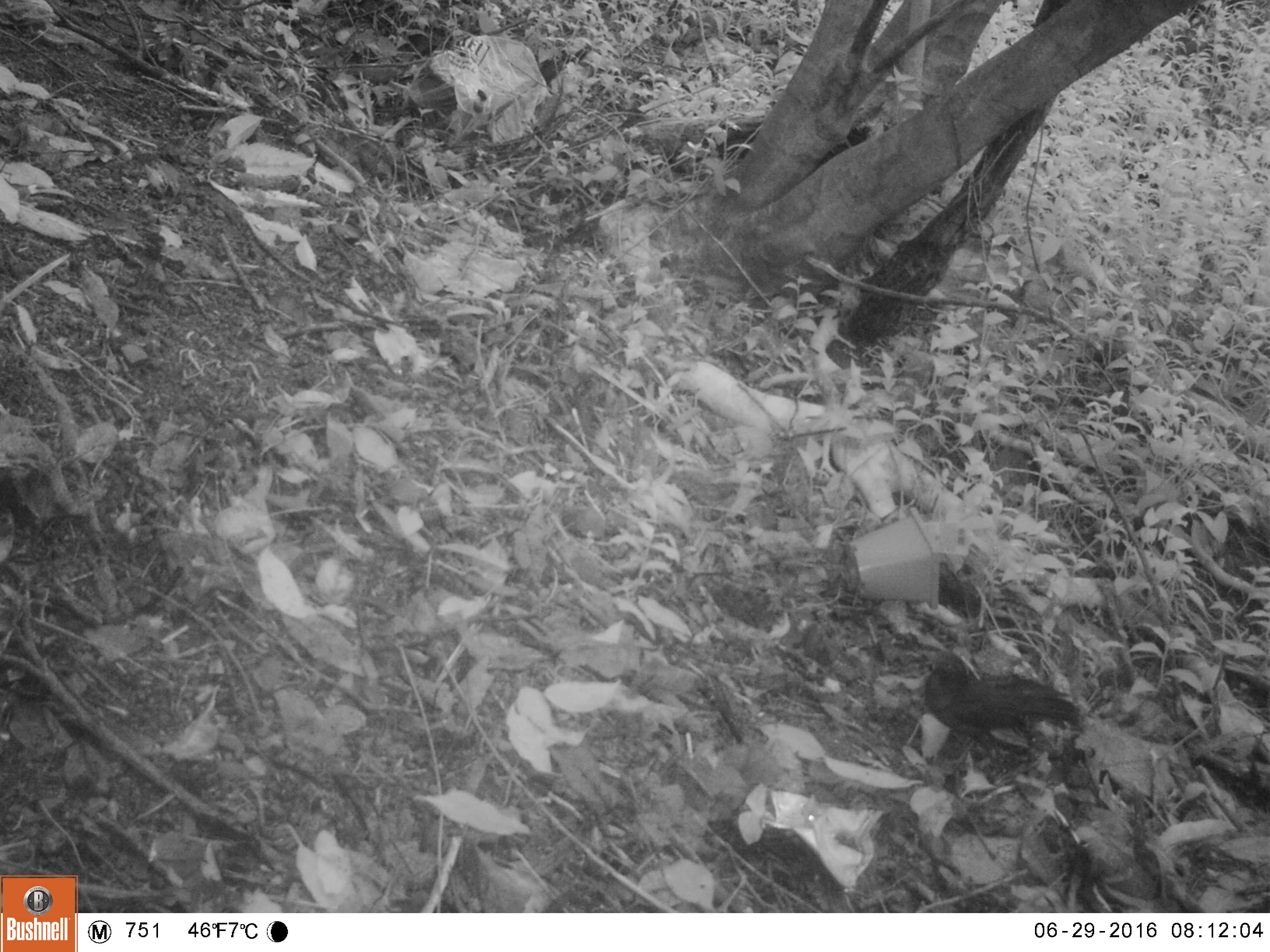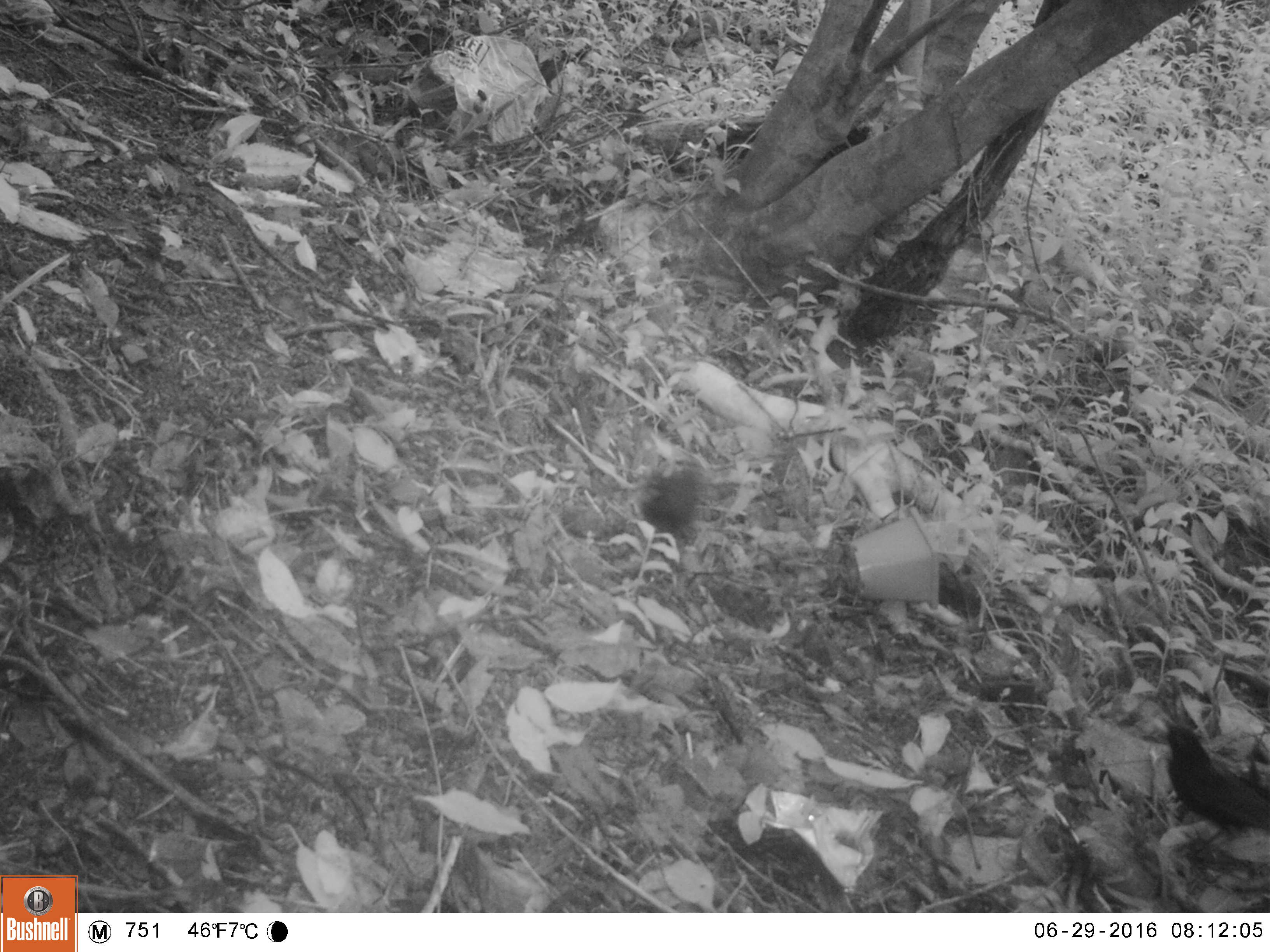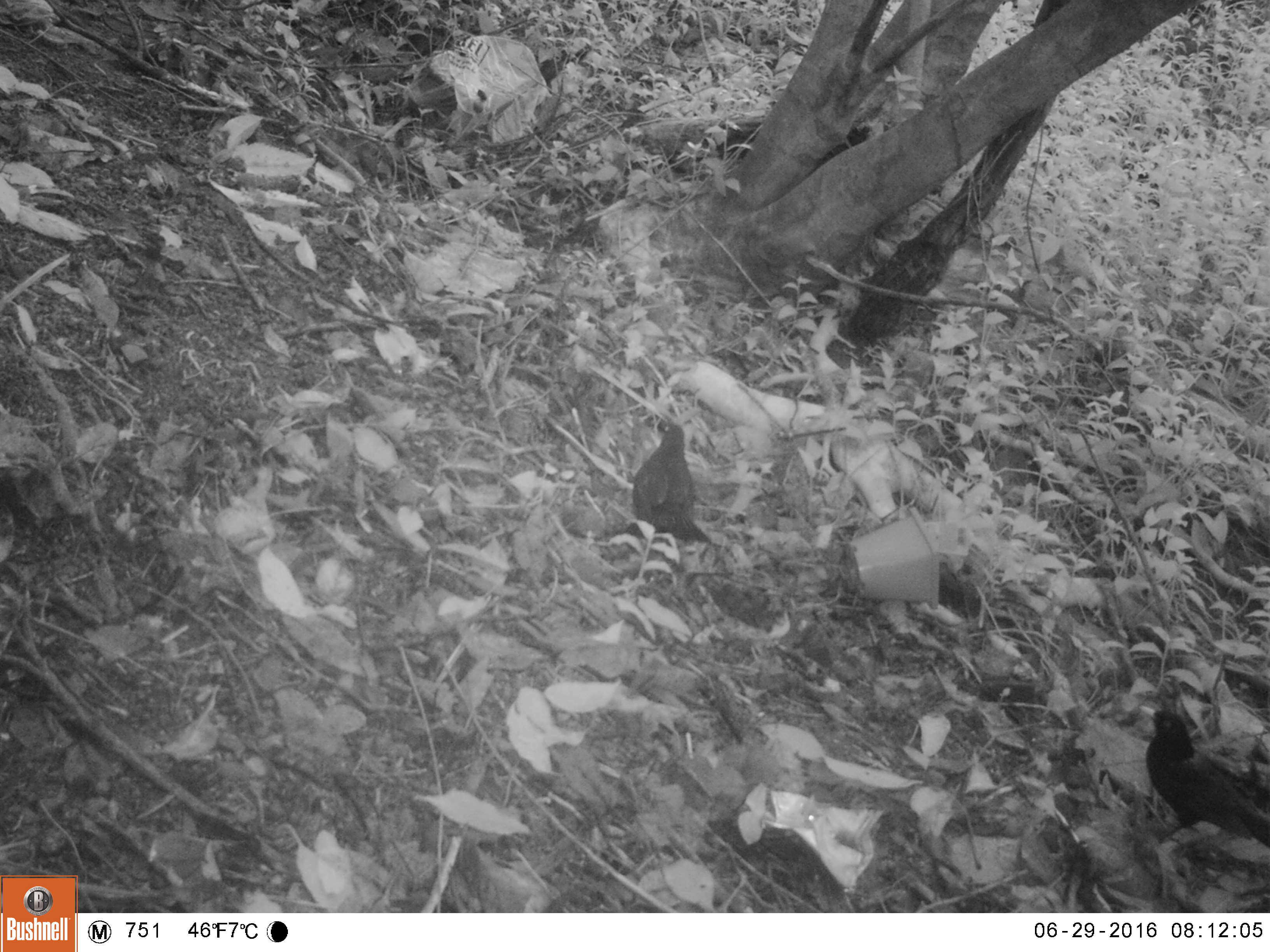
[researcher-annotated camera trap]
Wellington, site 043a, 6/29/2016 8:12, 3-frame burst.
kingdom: Animalia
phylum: Chordata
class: Aves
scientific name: Aves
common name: bird